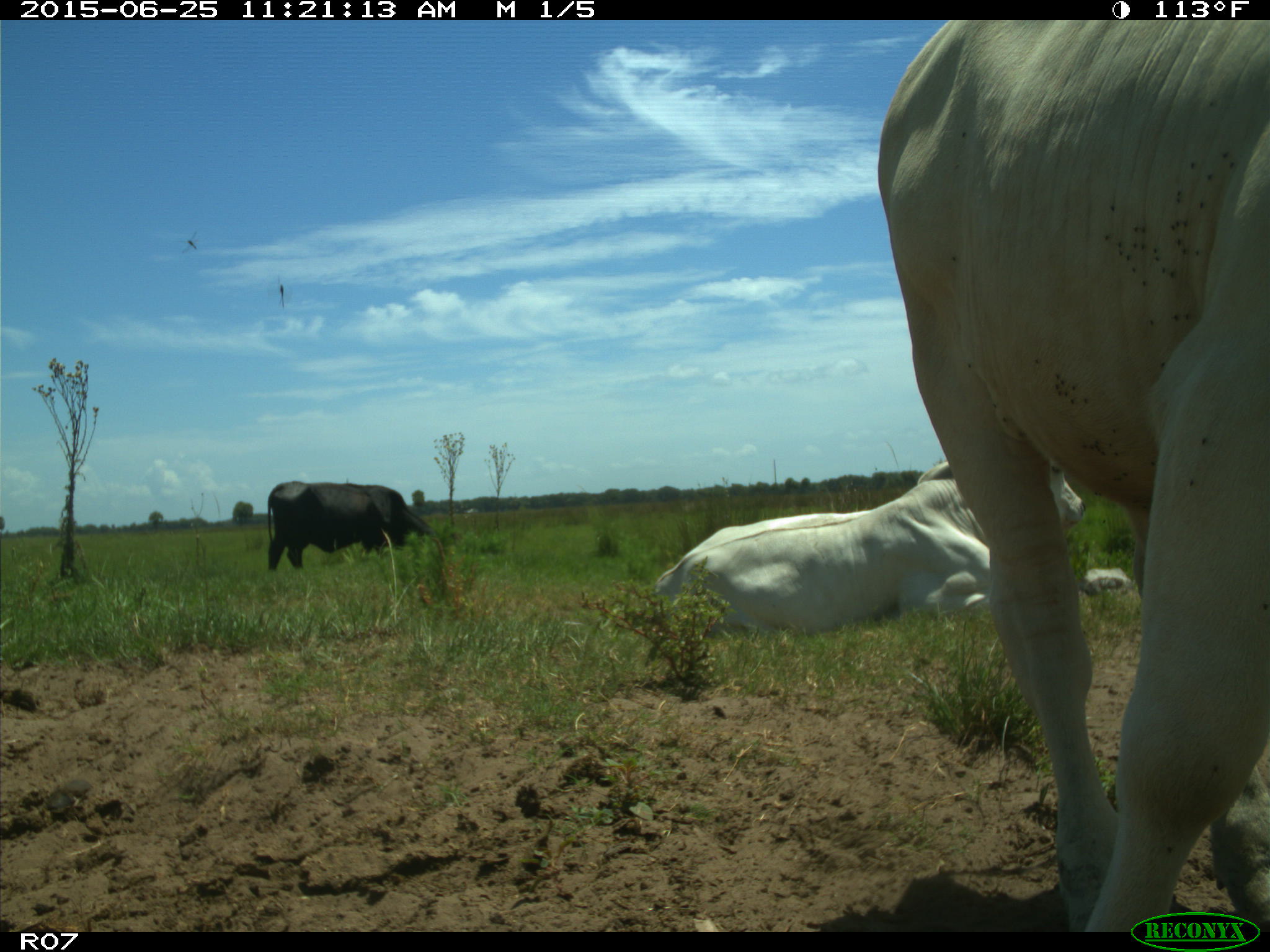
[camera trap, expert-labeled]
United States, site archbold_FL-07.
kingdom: Animalia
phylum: Chordata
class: Mammalia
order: Artiodactyla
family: Bovidae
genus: Bos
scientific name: Bos taurus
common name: domestic cow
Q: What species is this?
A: Bos taurus (domestic cow).